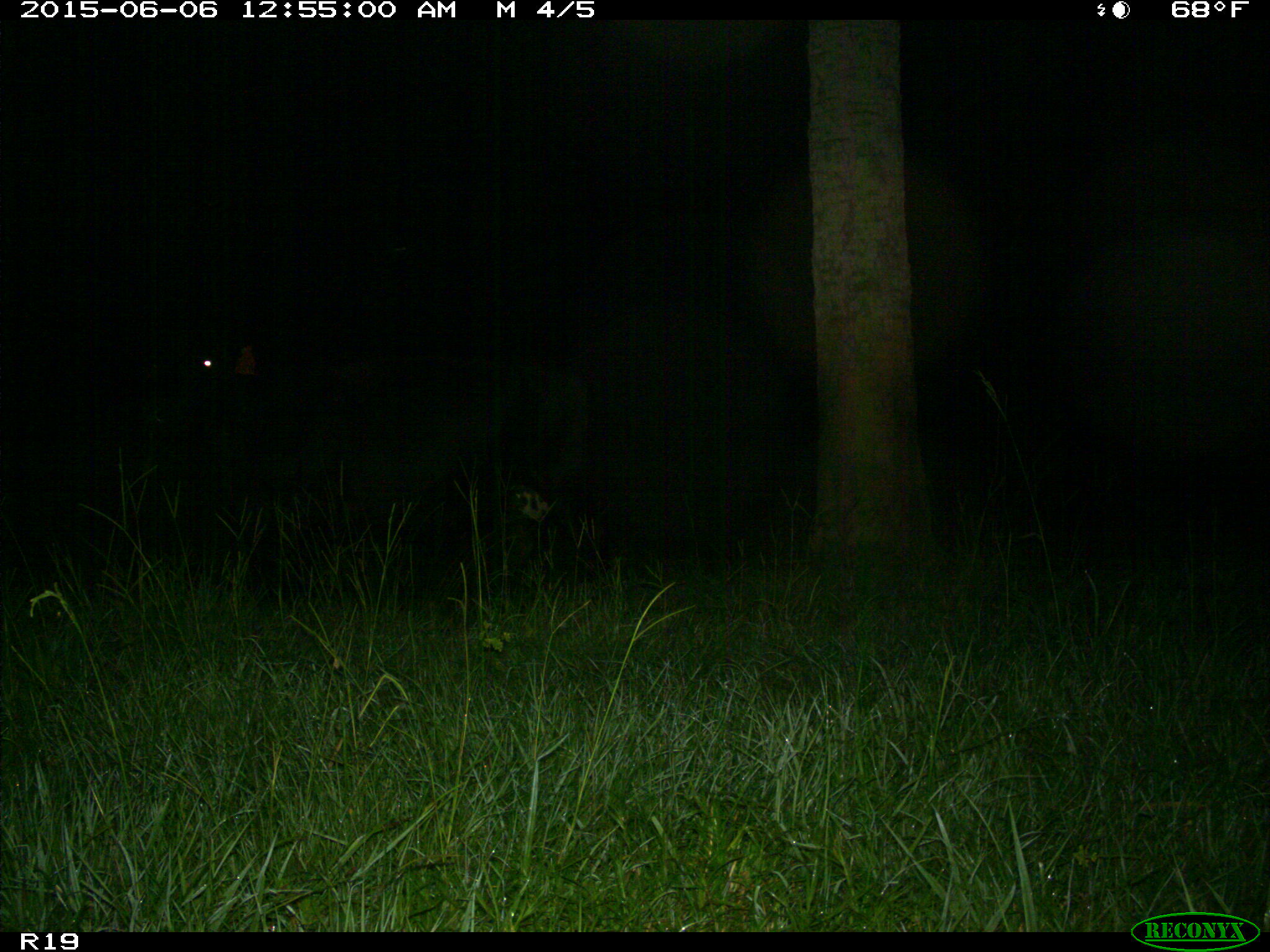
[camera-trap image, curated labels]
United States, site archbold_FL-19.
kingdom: Animalia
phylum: Chordata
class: Mammalia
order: Artiodactyla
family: Bovidae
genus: Bos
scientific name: Bos taurus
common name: domestic cow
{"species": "Bos taurus (domestic cow)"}